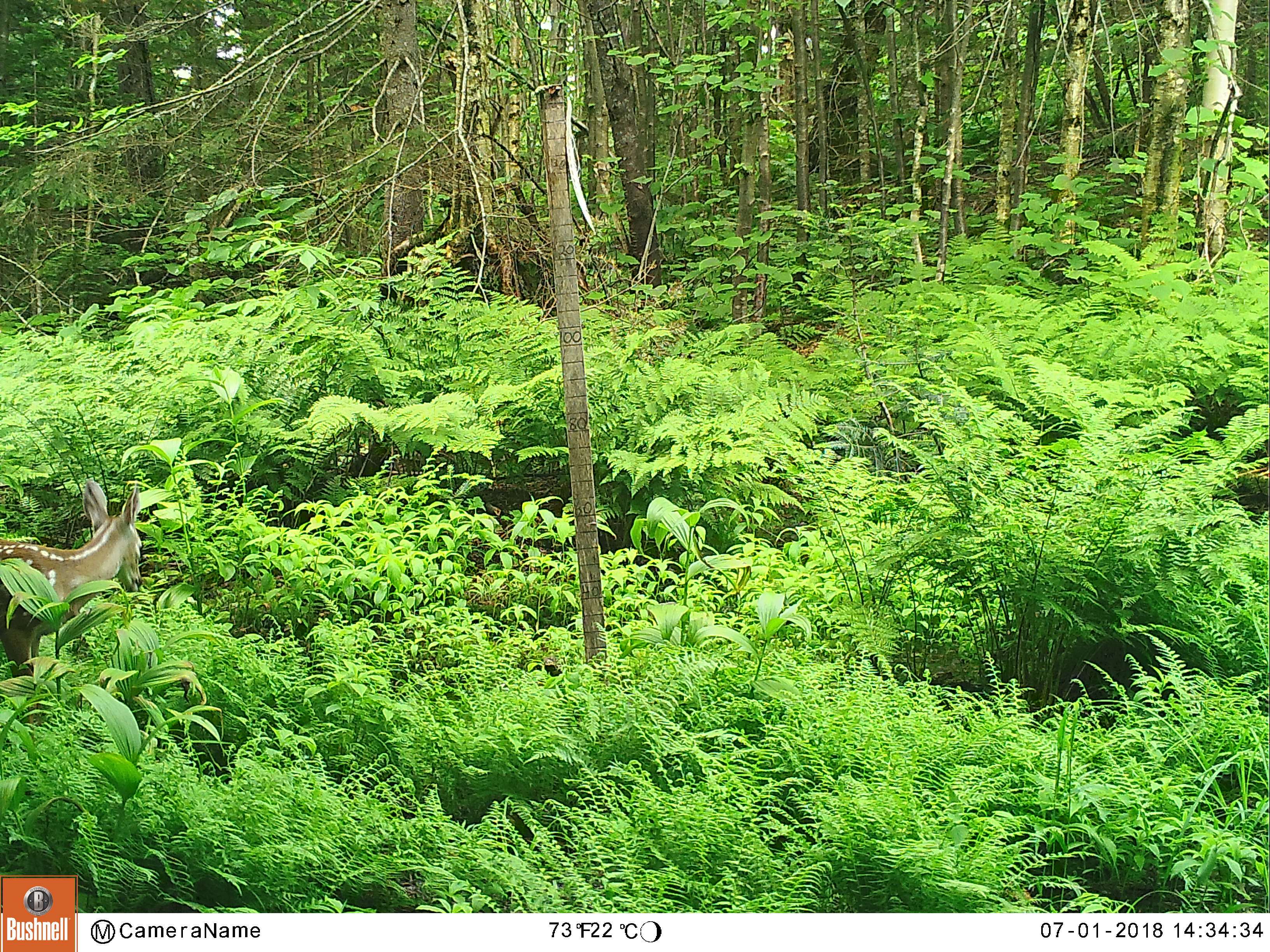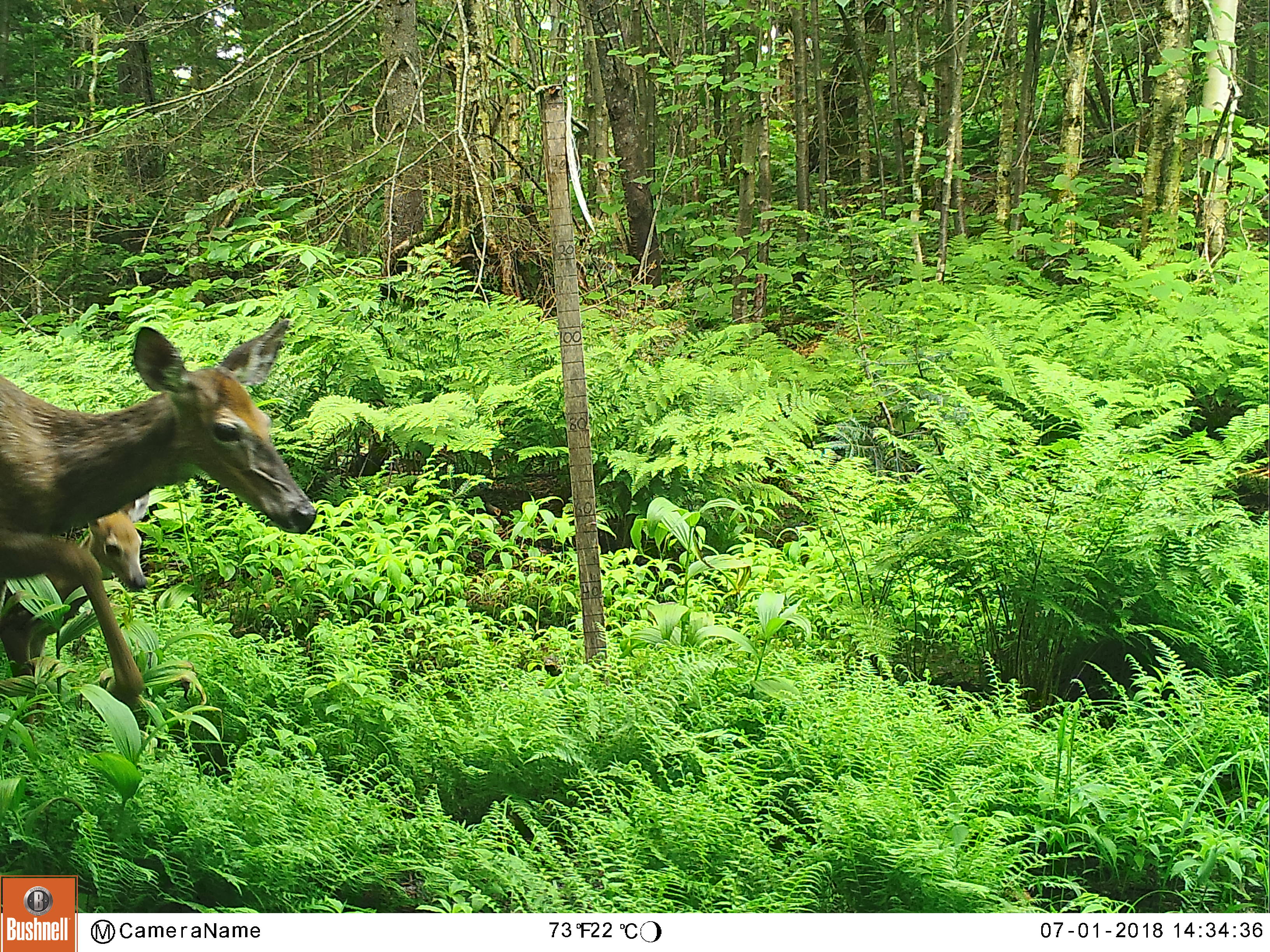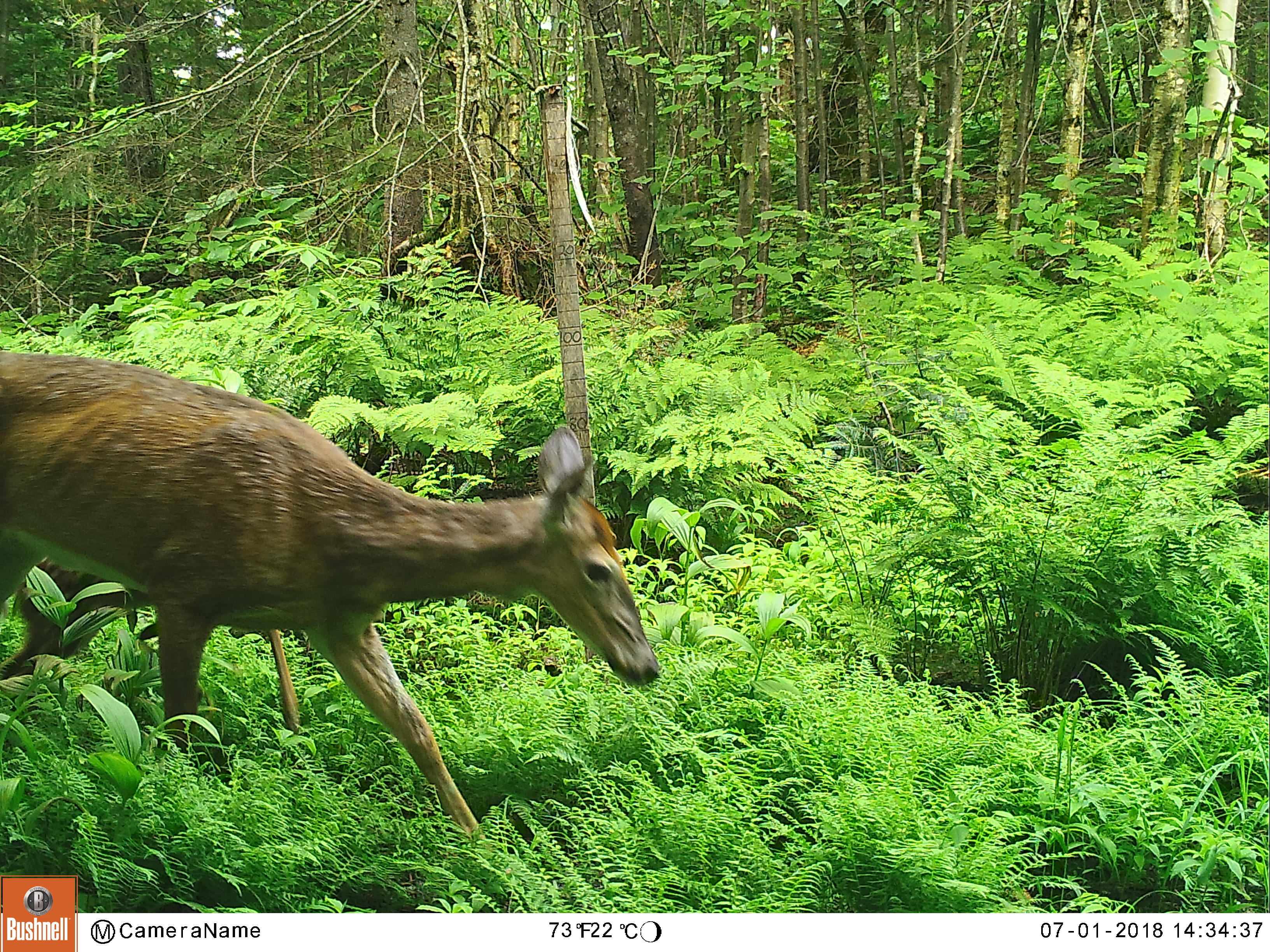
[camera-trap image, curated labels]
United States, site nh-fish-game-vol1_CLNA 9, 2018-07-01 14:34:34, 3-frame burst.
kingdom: Animalia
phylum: Chordata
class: Mammalia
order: Artiodactyla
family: Cervidae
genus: Odocoileus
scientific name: Odocoileus virginianus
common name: white-tailed deer